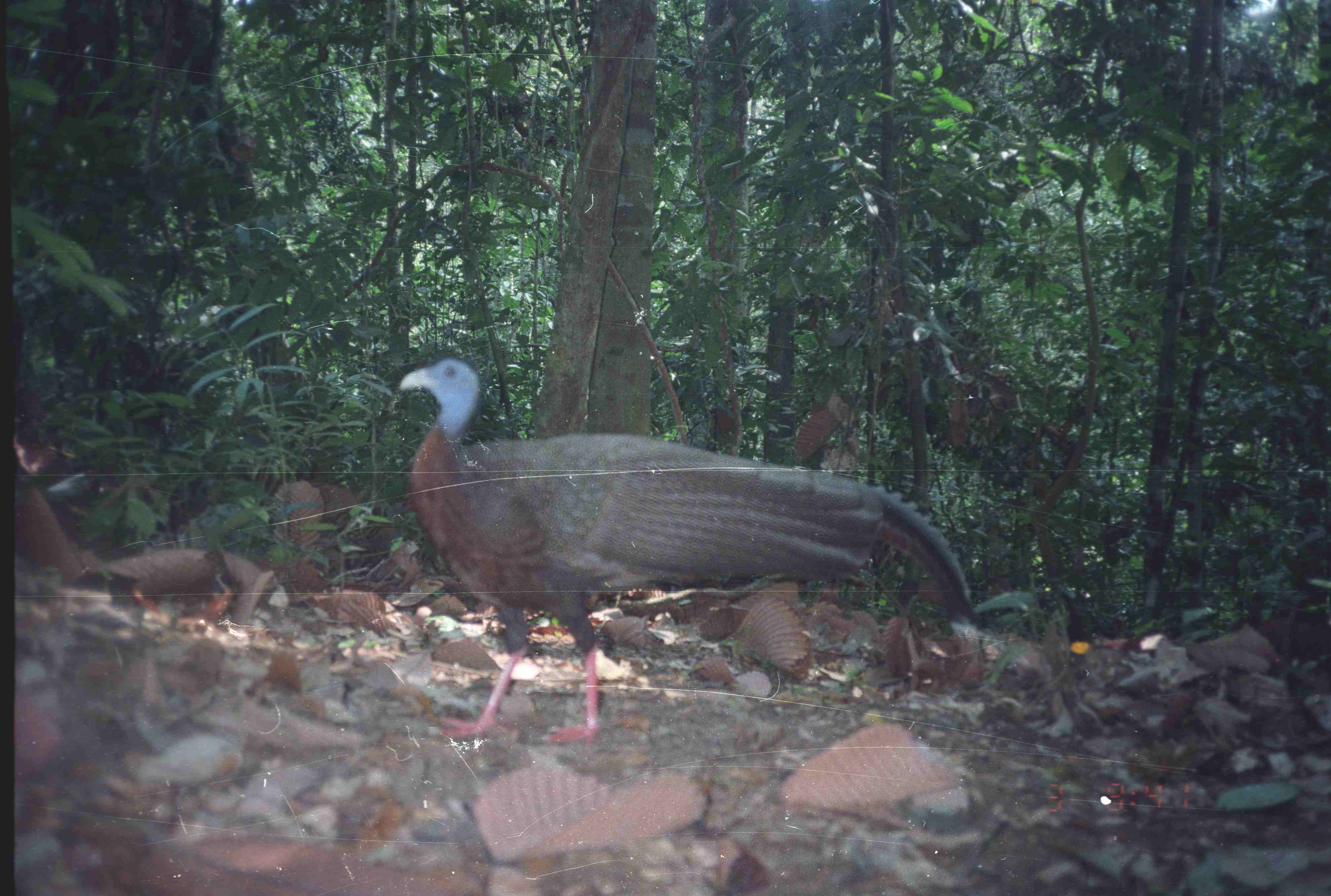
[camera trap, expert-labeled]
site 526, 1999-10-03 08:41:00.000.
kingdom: Animalia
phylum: Chordata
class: Aves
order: Galliformes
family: Phasianidae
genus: Argusianus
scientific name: Argusianus argus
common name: great argus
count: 1